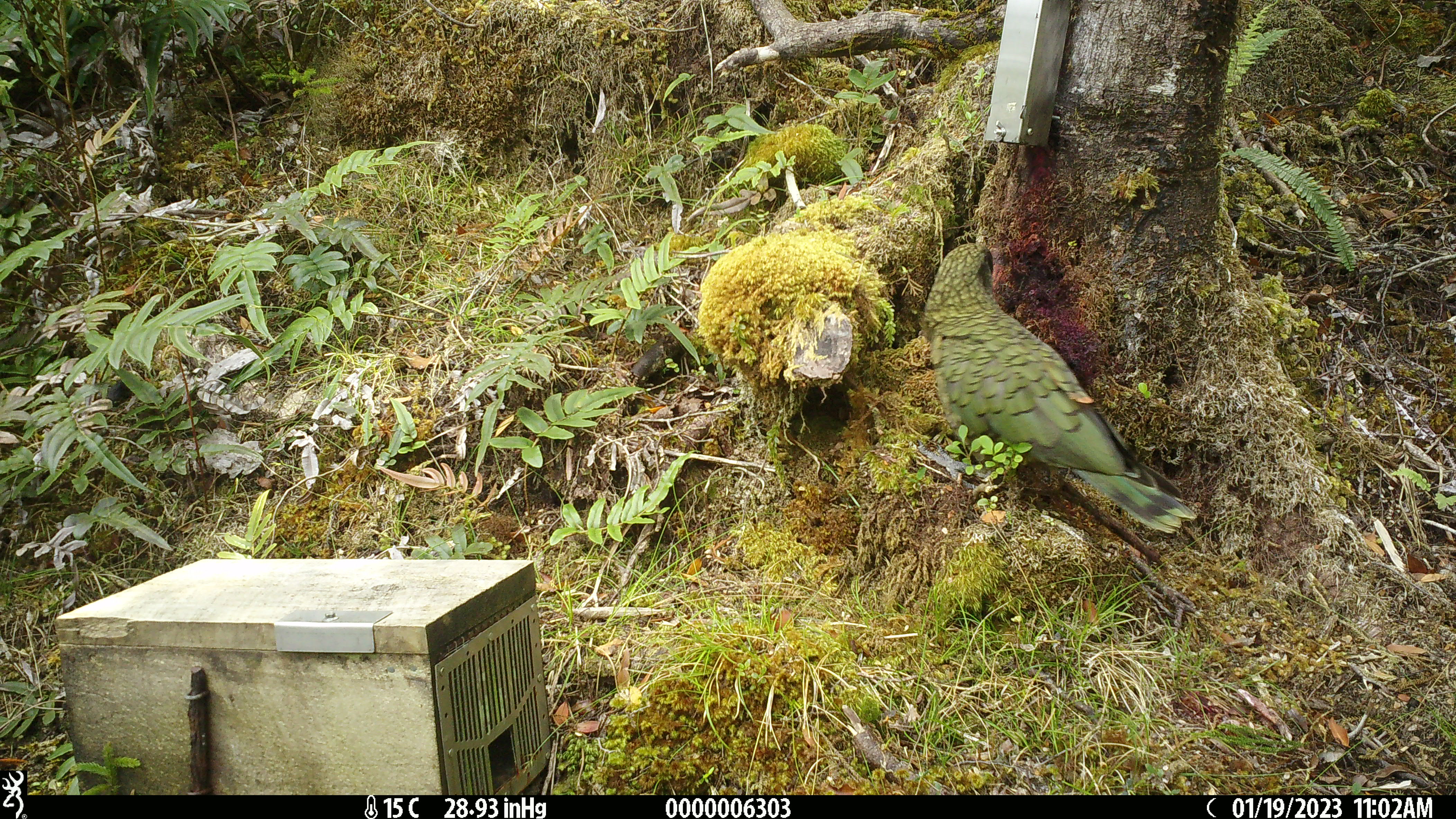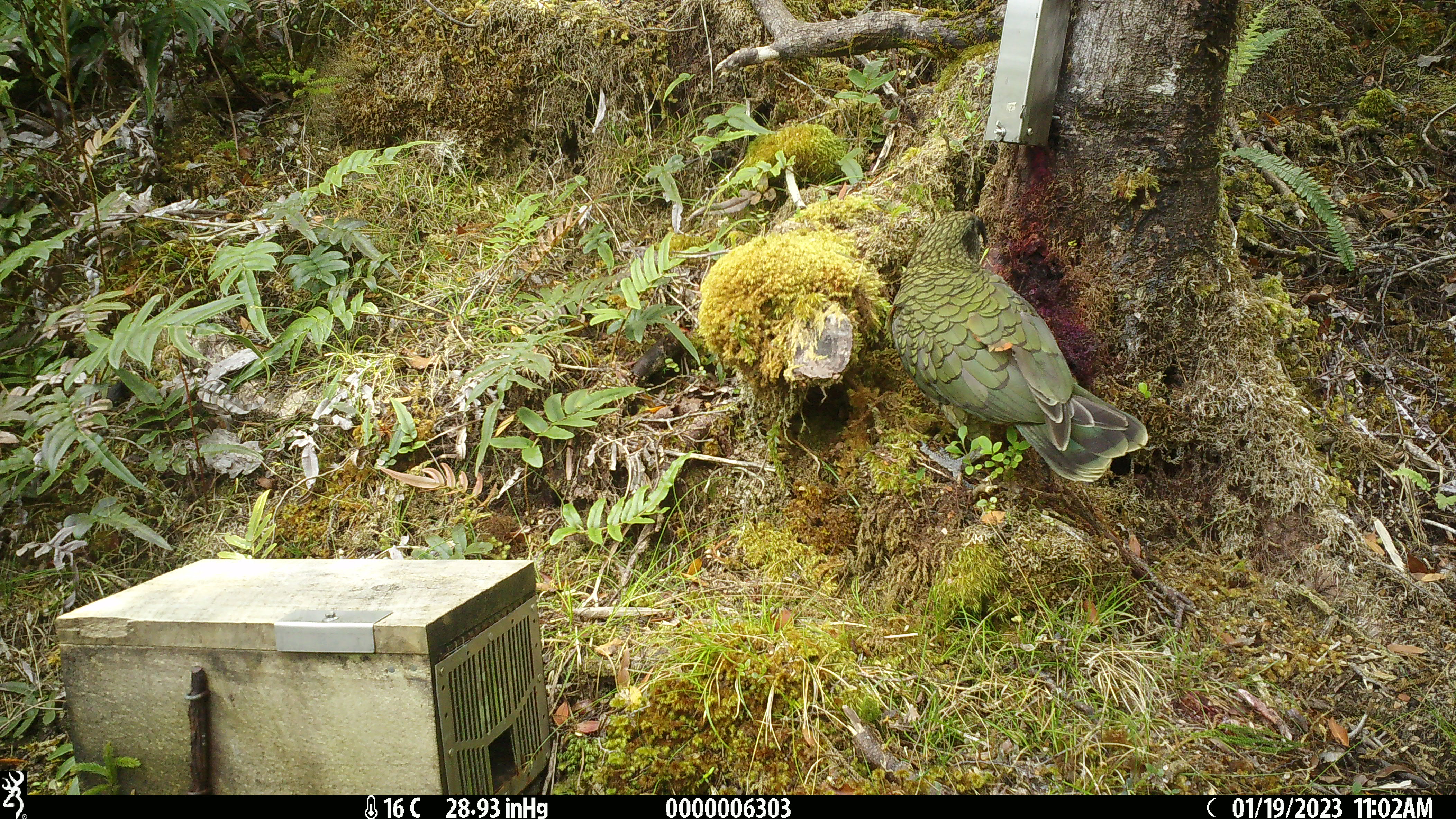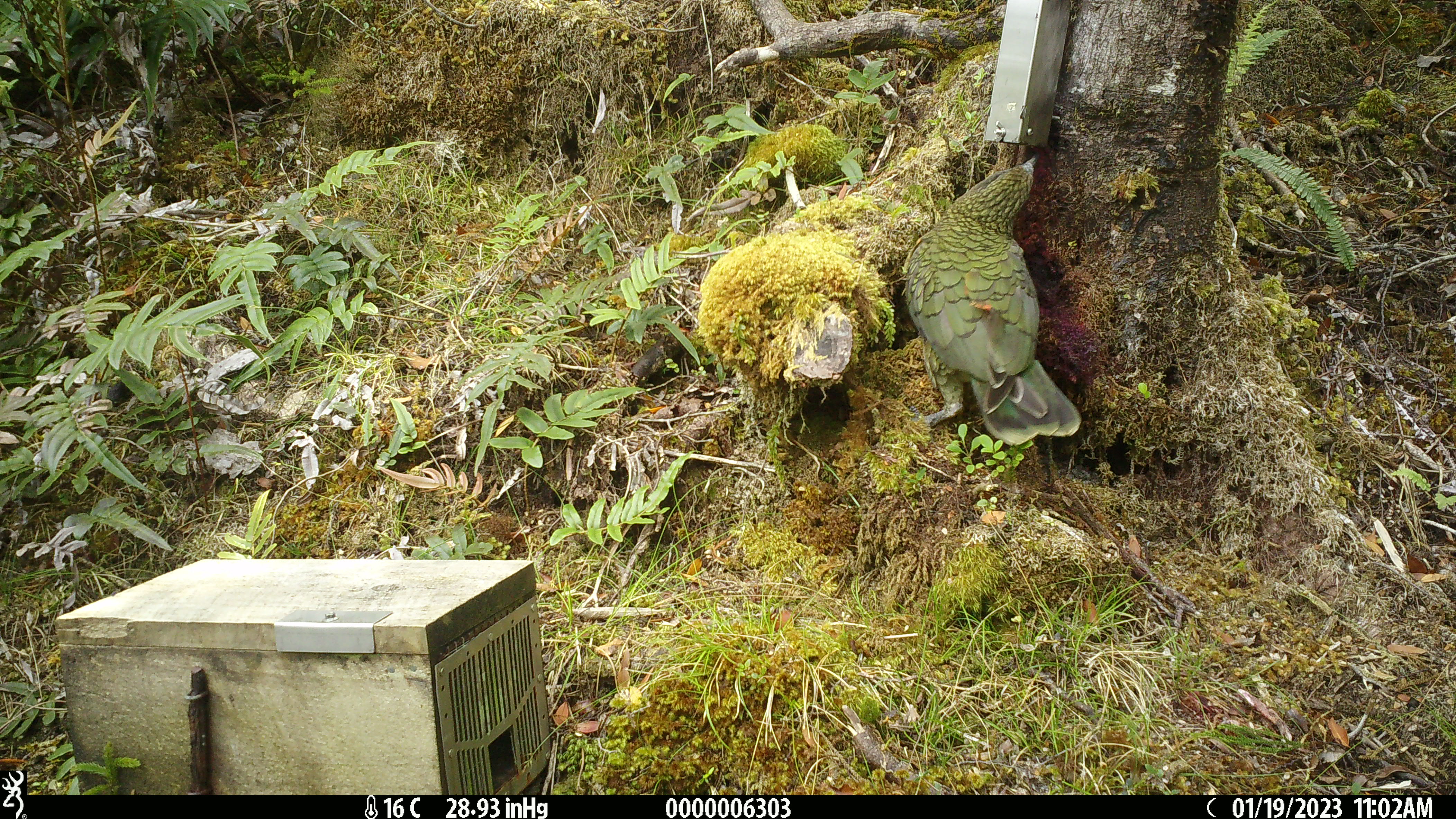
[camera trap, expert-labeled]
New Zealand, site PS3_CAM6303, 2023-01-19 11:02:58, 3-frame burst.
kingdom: Animalia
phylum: Chordata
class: Aves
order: Psittaciformes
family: Strigopidae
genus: Nestor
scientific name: Nestor notabilis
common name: kea